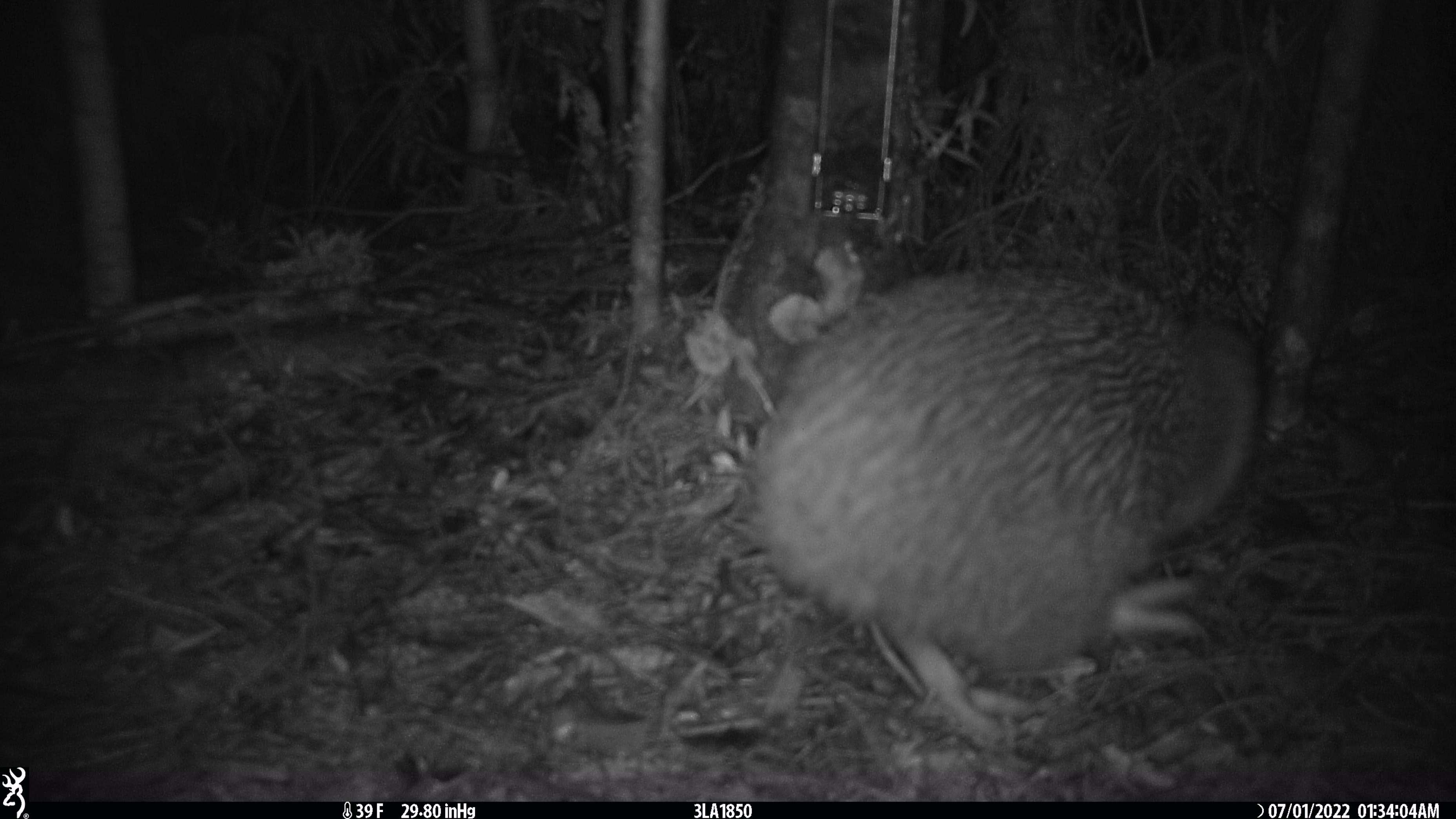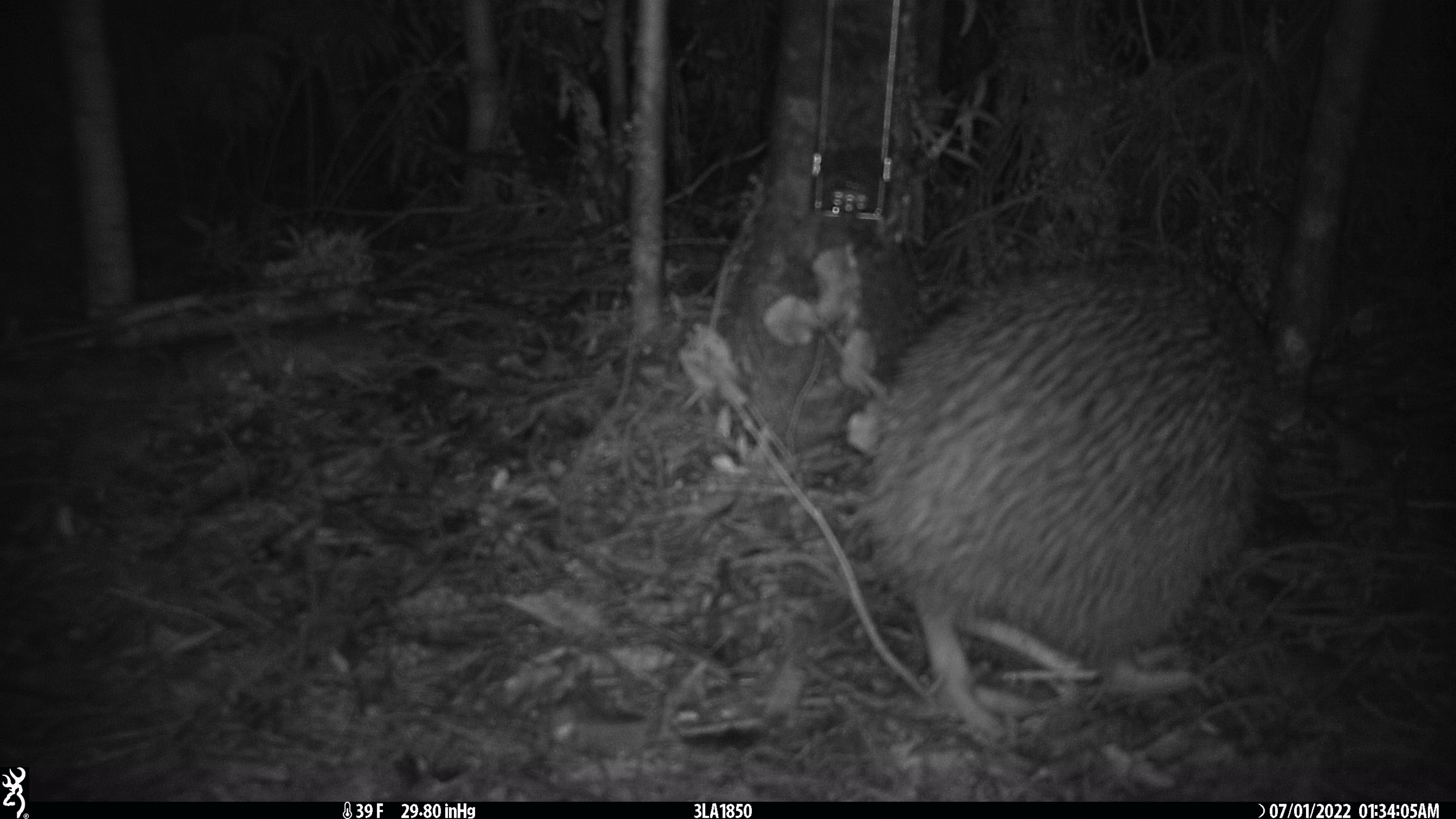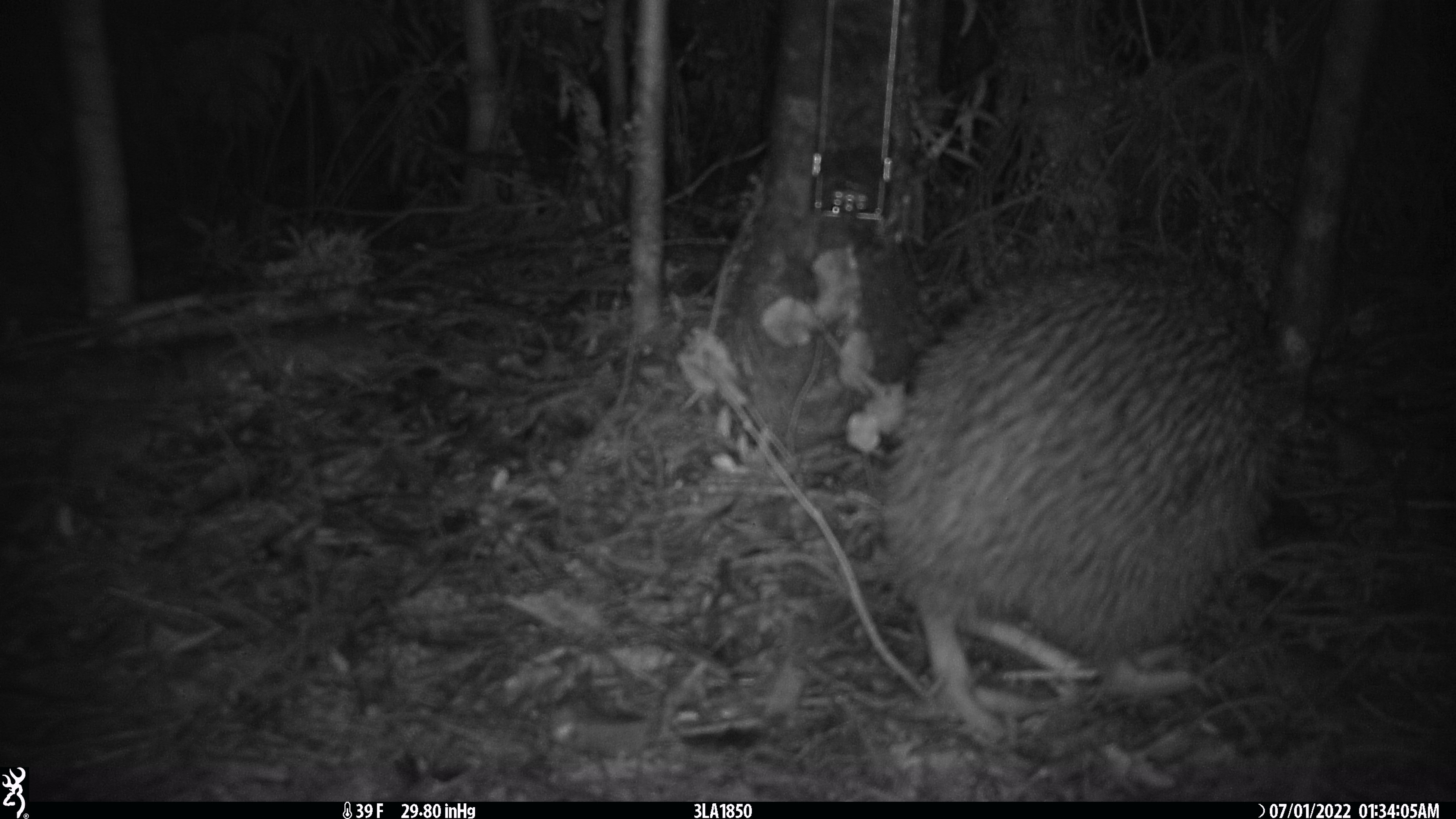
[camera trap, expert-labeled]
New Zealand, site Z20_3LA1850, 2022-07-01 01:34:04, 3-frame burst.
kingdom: Animalia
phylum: Chordata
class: Aves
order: Apterygiformes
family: Apterygidae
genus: Apteryx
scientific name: Apteryx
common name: kiwi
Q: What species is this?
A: Kiwi (Apteryx).